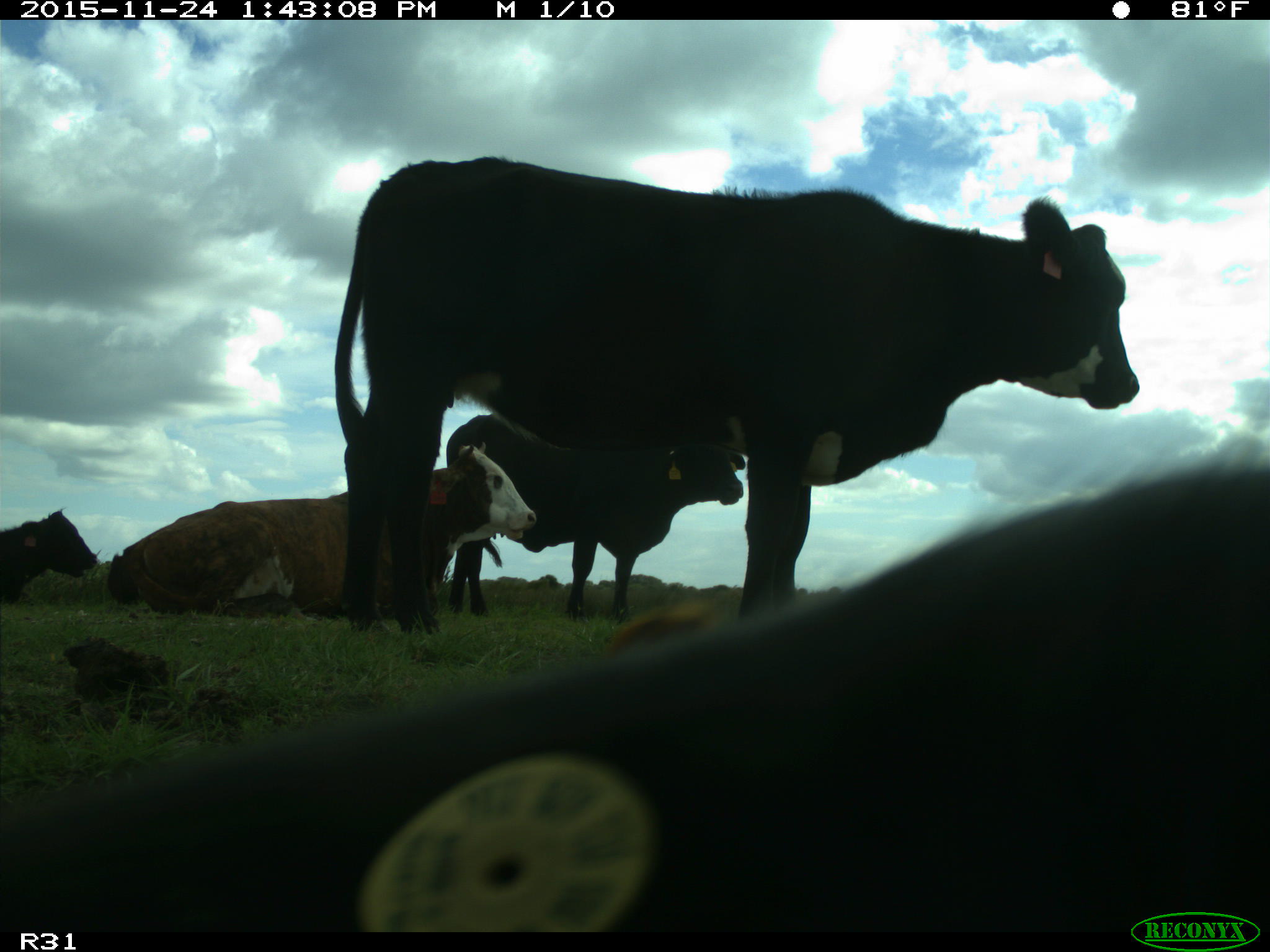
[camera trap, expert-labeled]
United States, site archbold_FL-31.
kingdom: Animalia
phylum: Chordata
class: Mammalia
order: Artiodactyla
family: Bovidae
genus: Bos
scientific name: Bos taurus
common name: domestic cow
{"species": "Bos taurus (domestic cow)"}